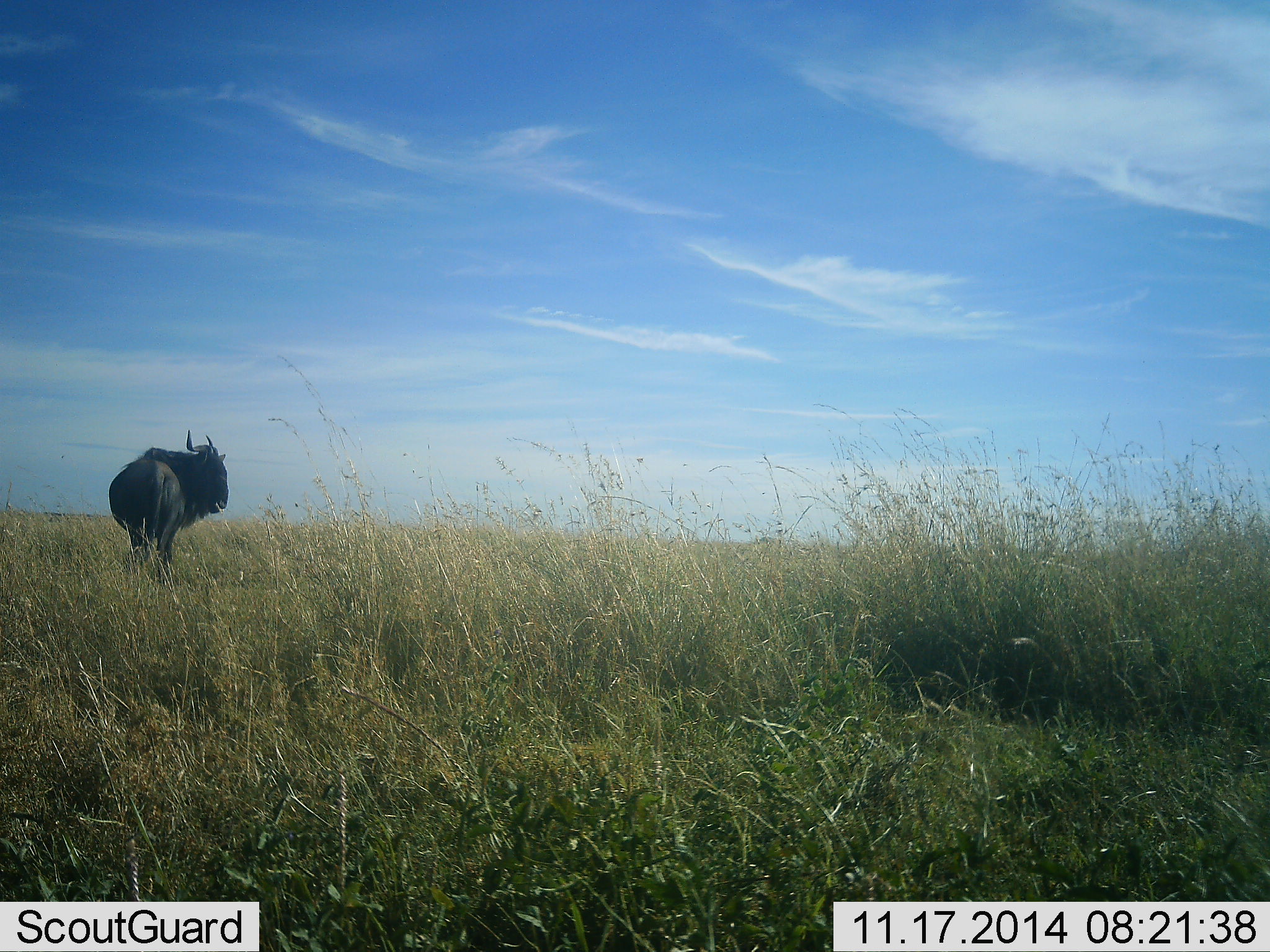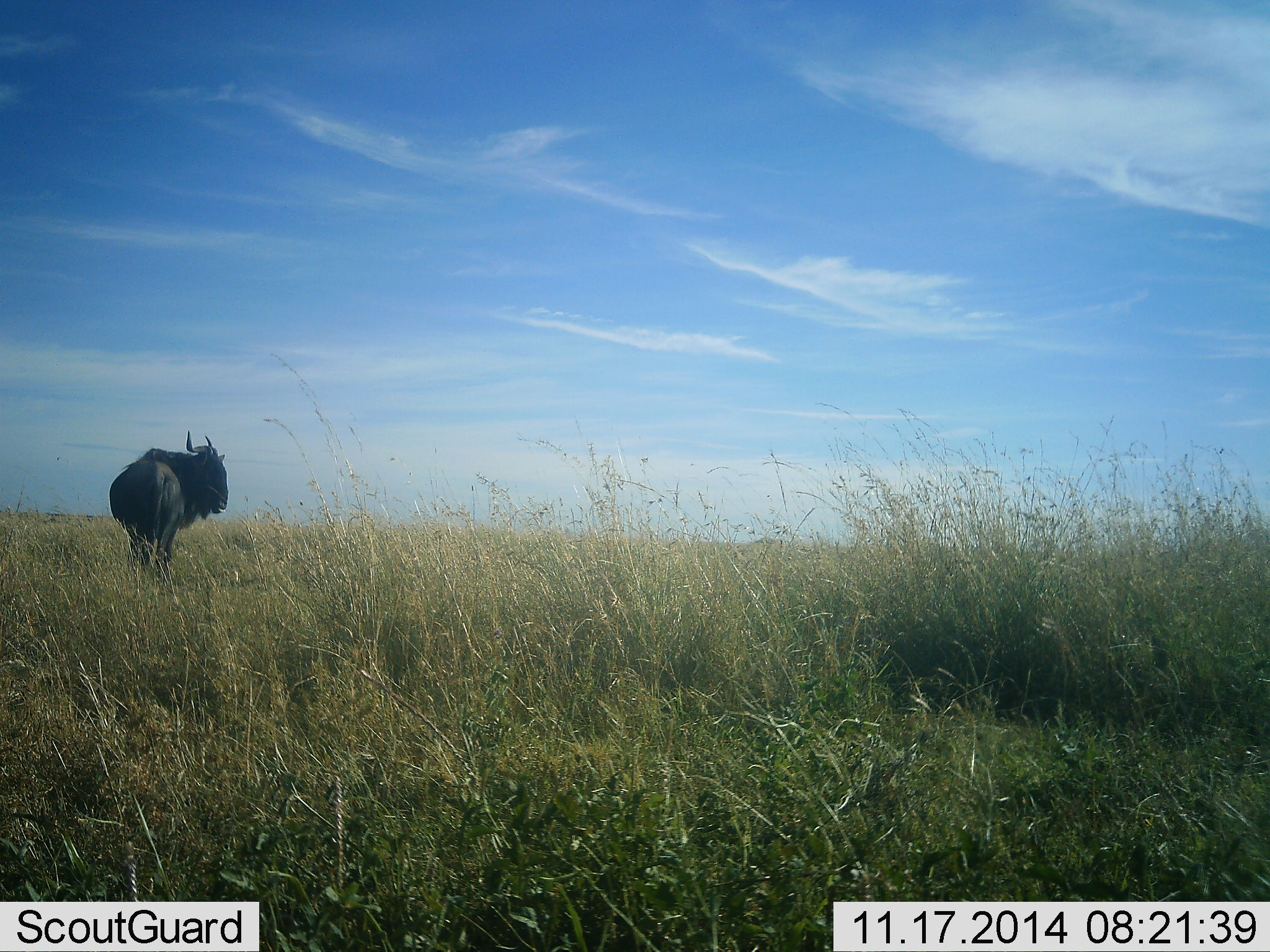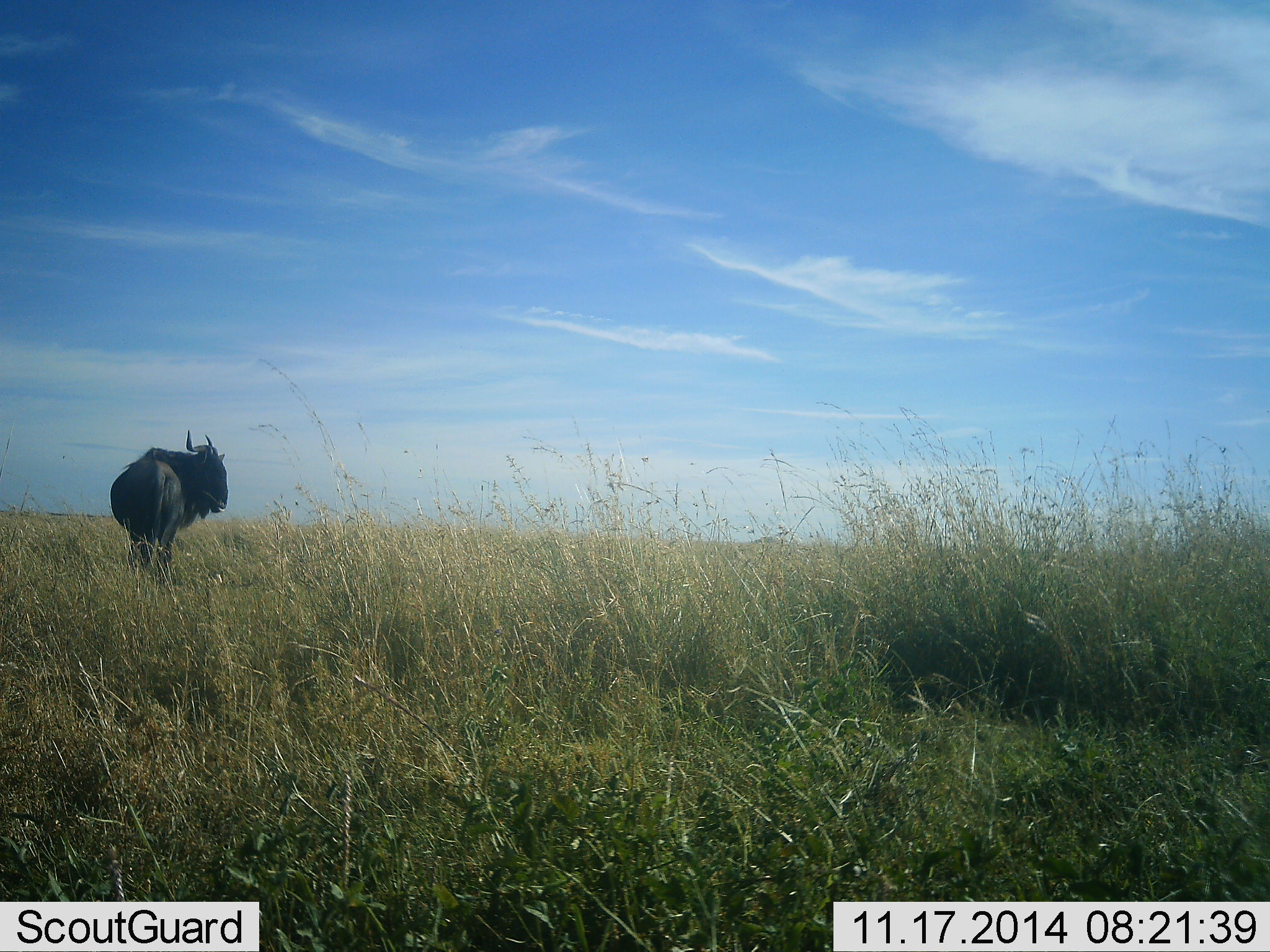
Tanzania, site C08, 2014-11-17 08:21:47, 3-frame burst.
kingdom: Animalia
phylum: Chordata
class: Mammalia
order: Artiodactyla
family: Bovidae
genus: Connochaetes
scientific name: Connochaetes taurinus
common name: blue wildebeest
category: wildebeest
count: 1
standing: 100%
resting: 0%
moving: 0%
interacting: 0%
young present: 0%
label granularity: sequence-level